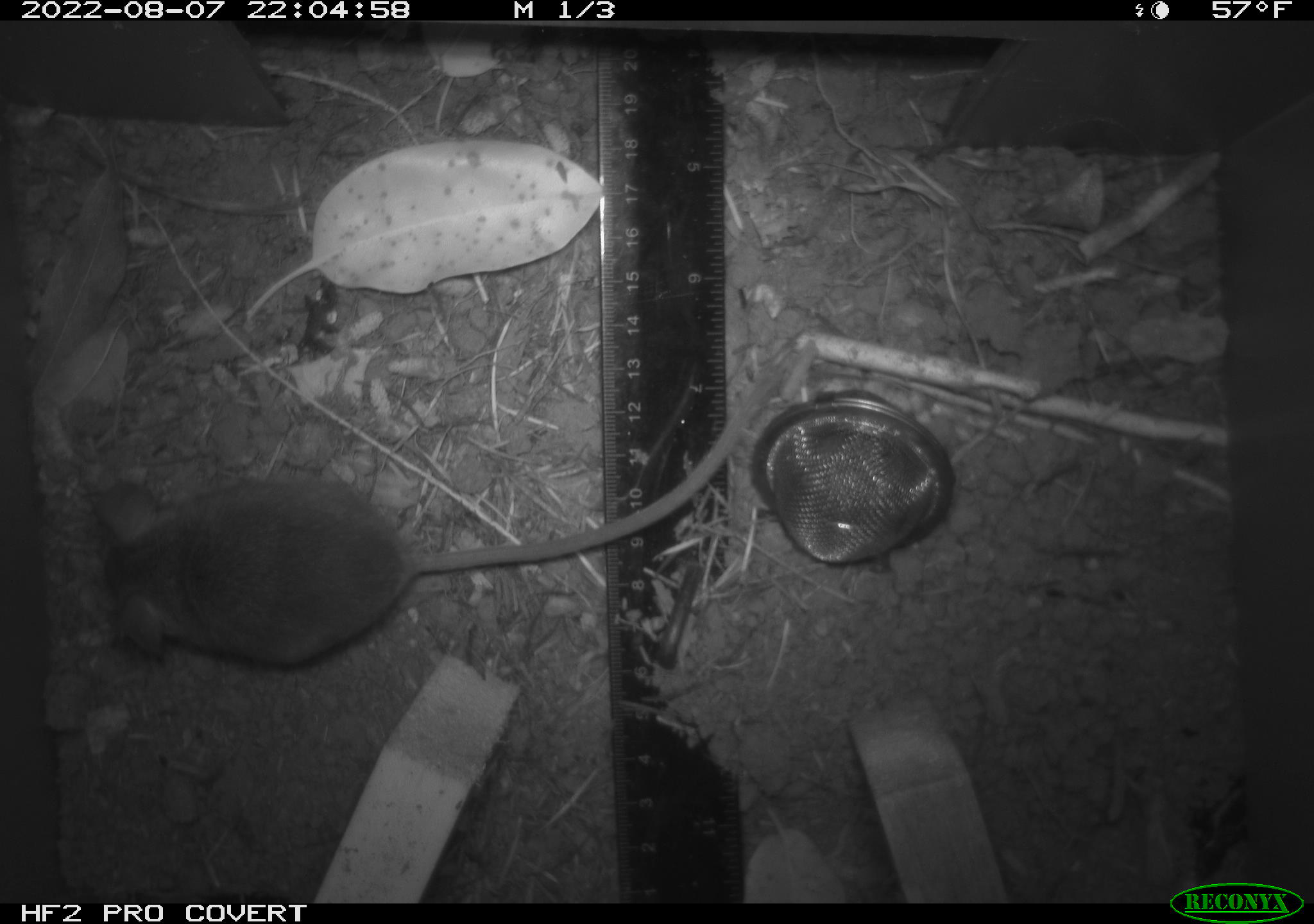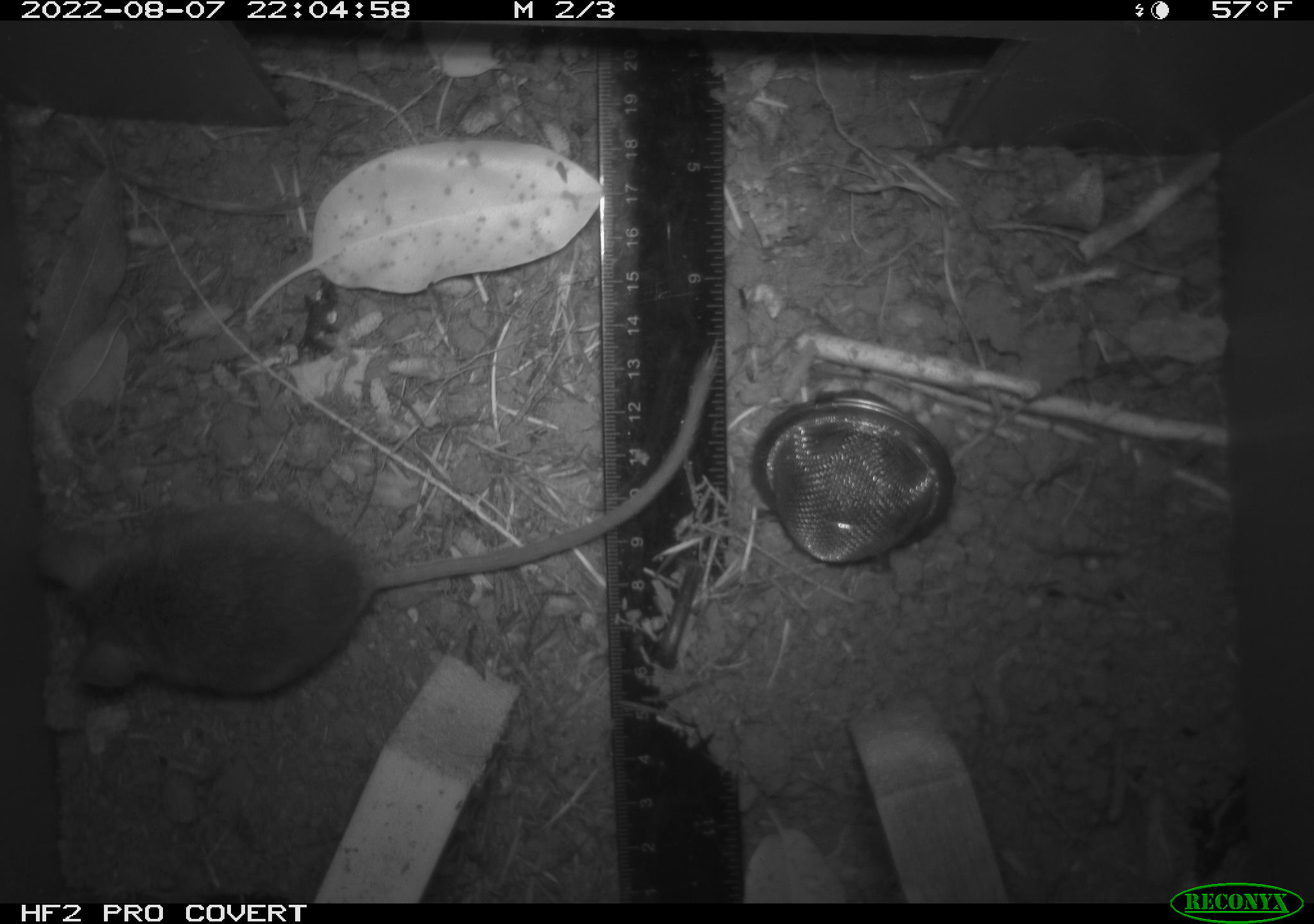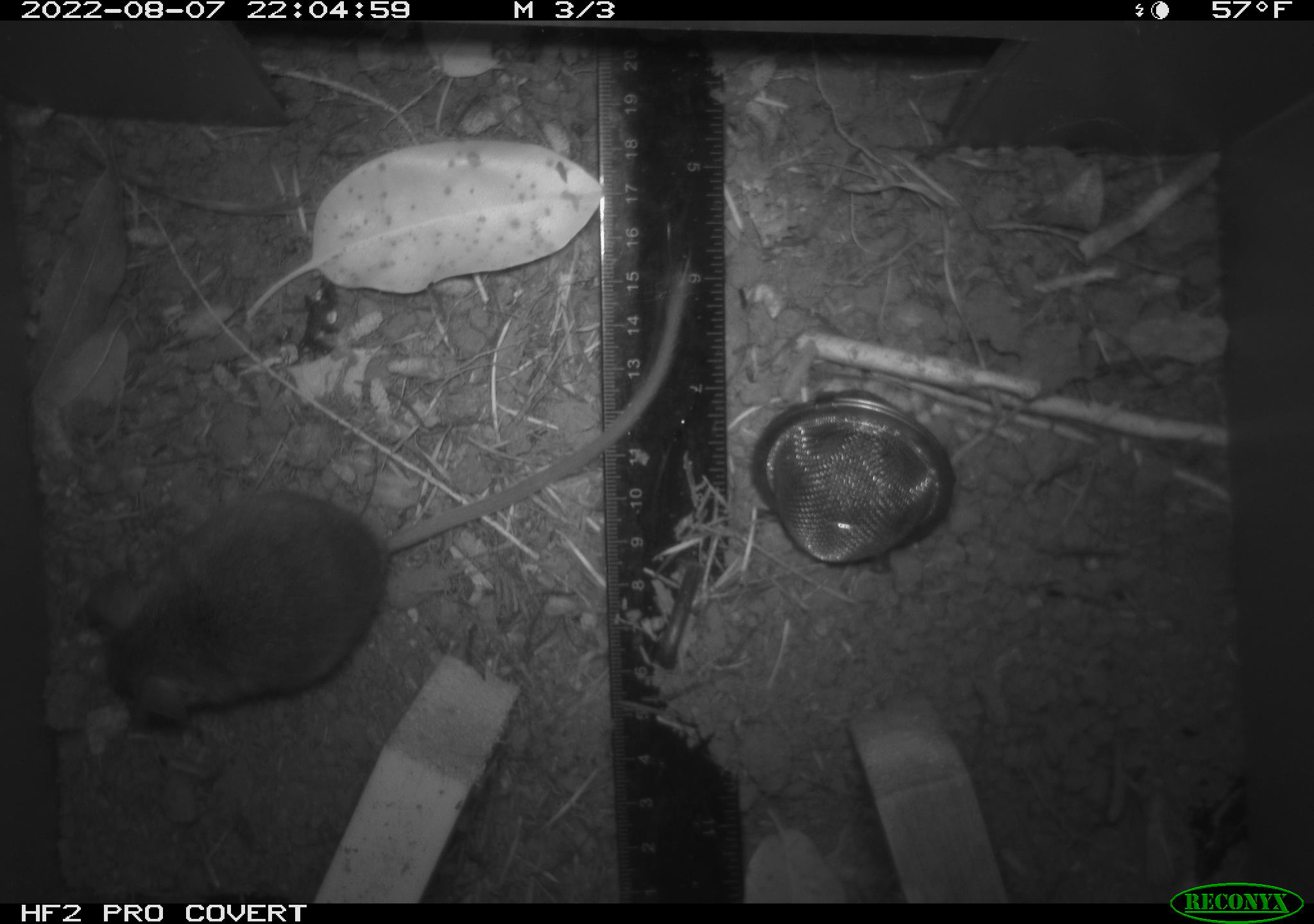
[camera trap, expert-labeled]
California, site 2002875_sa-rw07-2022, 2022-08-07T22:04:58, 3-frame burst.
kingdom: Animalia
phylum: Chordata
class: Mammalia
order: Rodentia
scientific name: Rodentia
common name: mouse species